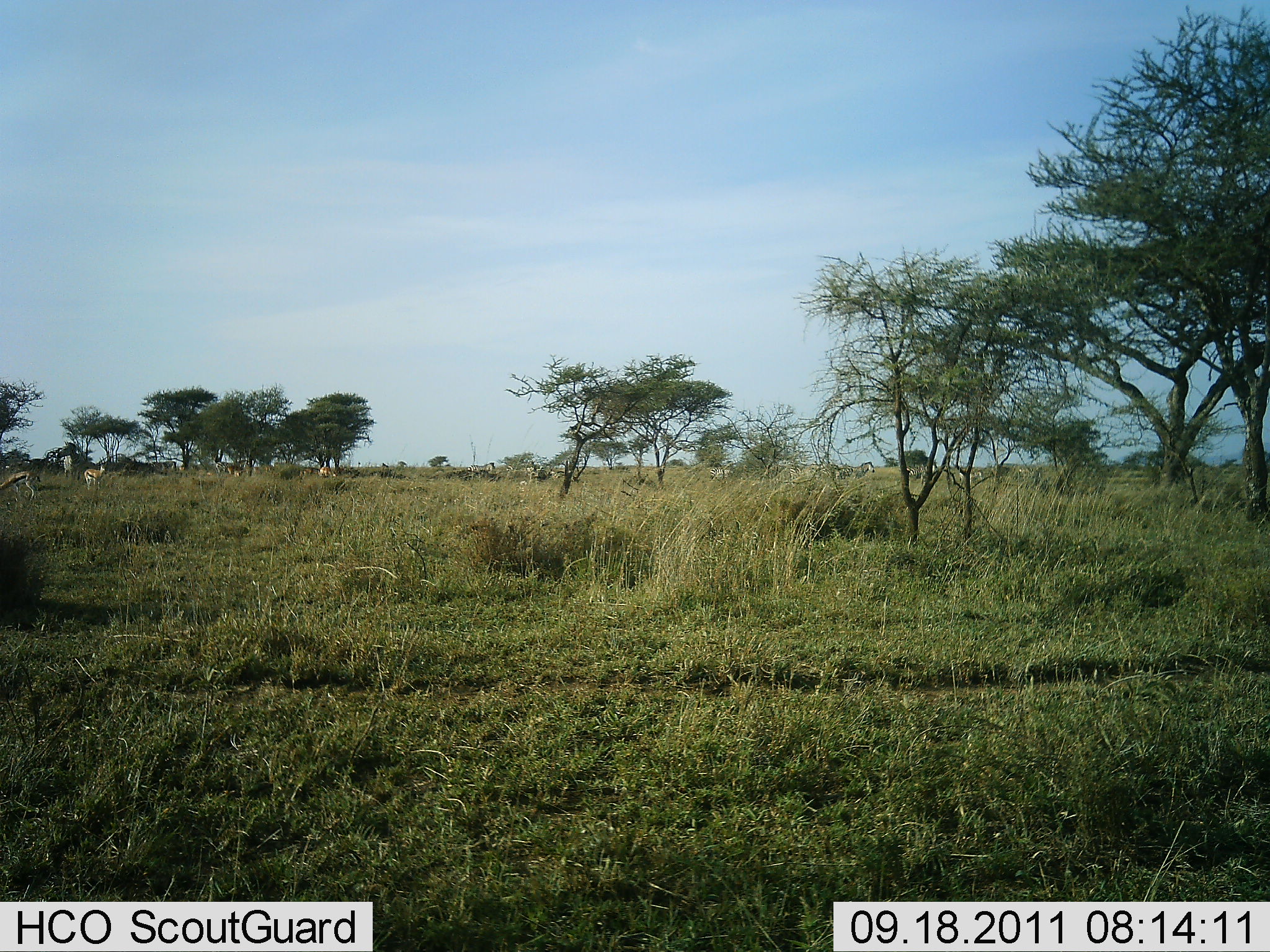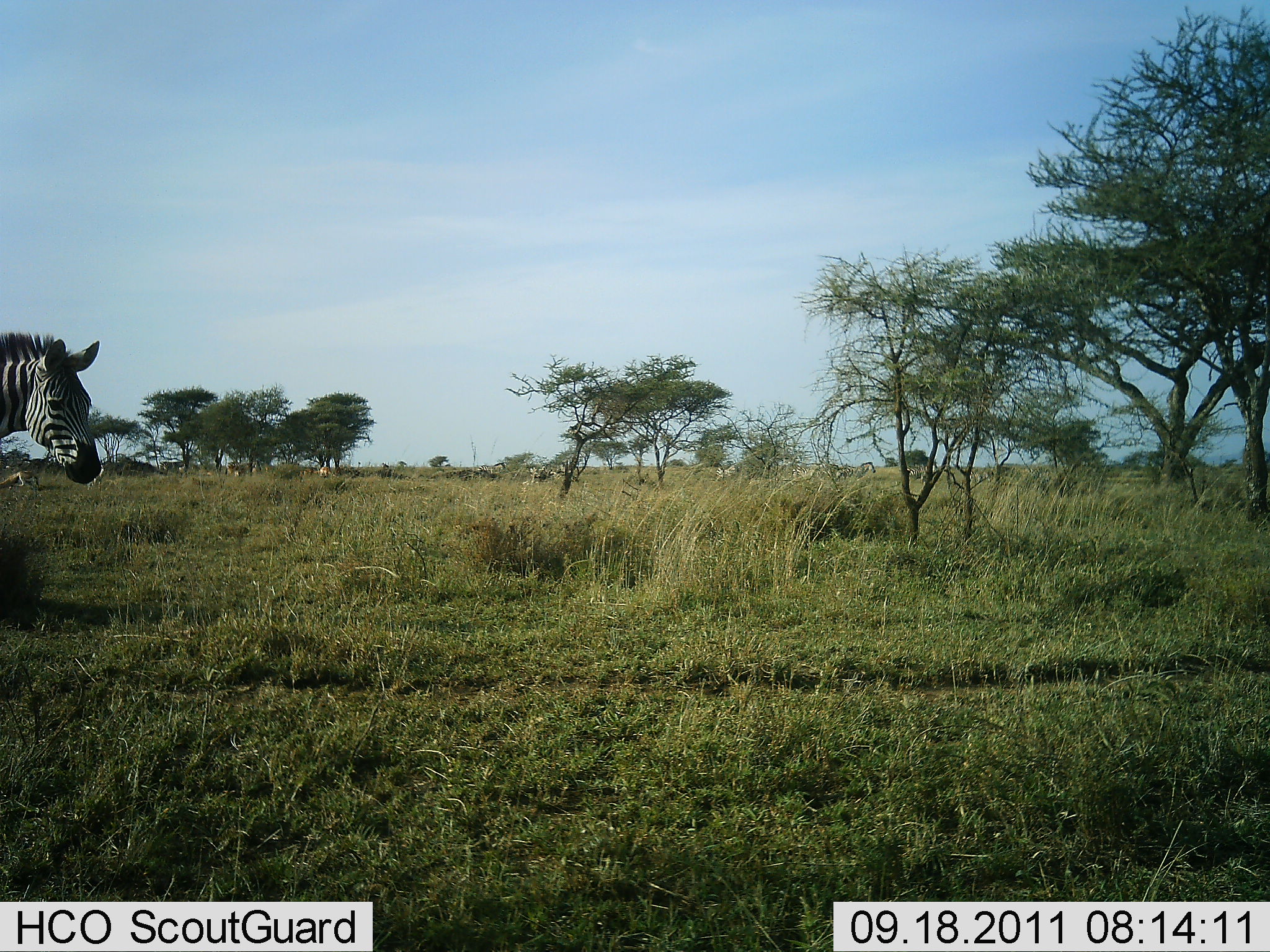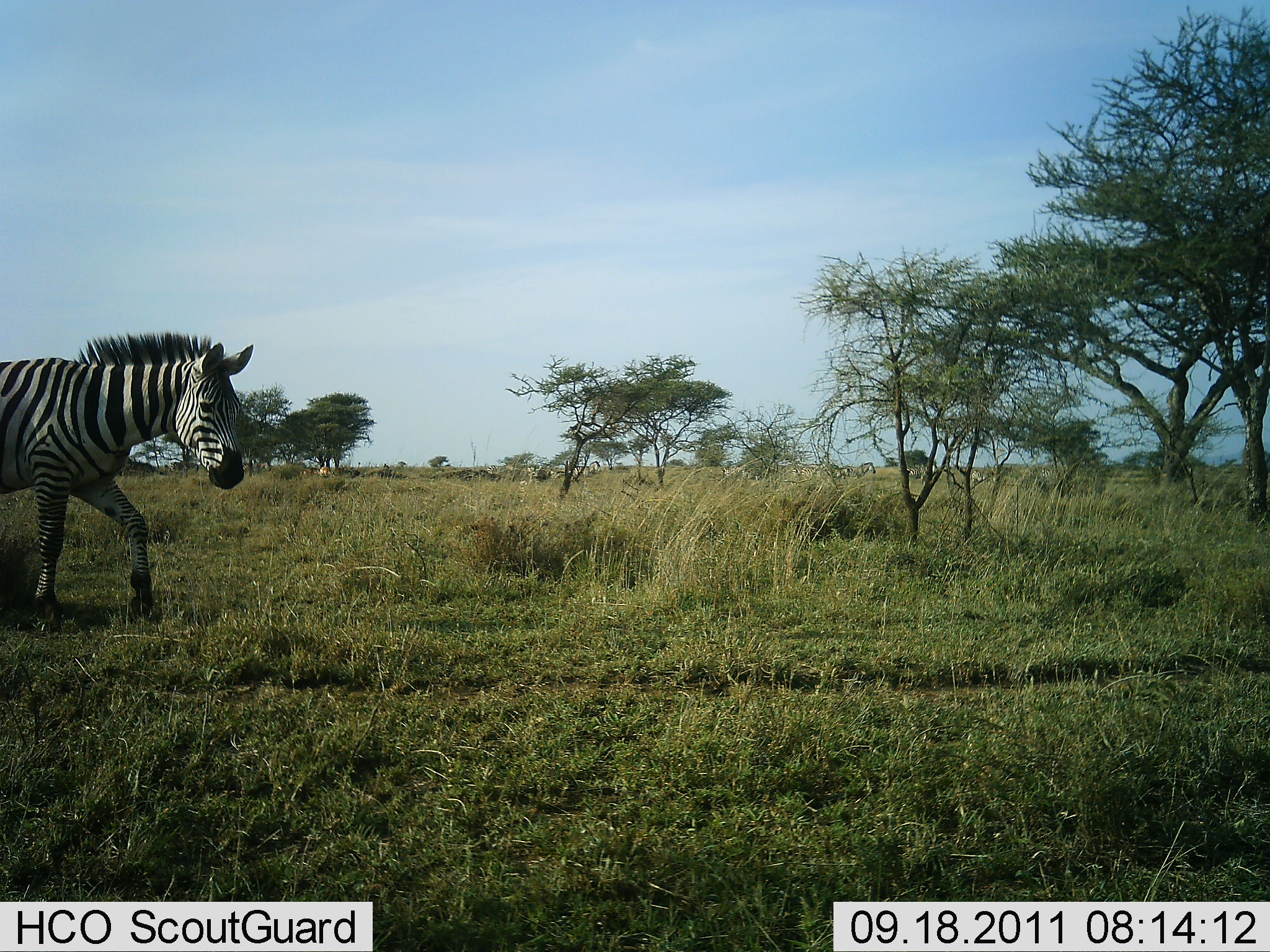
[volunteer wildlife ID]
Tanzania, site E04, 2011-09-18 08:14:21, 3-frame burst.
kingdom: Animalia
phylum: Chordata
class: Mammalia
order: Perissodactyla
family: Equidae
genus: Equus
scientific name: Equus quagga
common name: plains zebra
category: zebra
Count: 1.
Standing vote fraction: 0%.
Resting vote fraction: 0%.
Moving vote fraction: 100%.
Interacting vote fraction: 0%.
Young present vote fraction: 0%.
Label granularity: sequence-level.